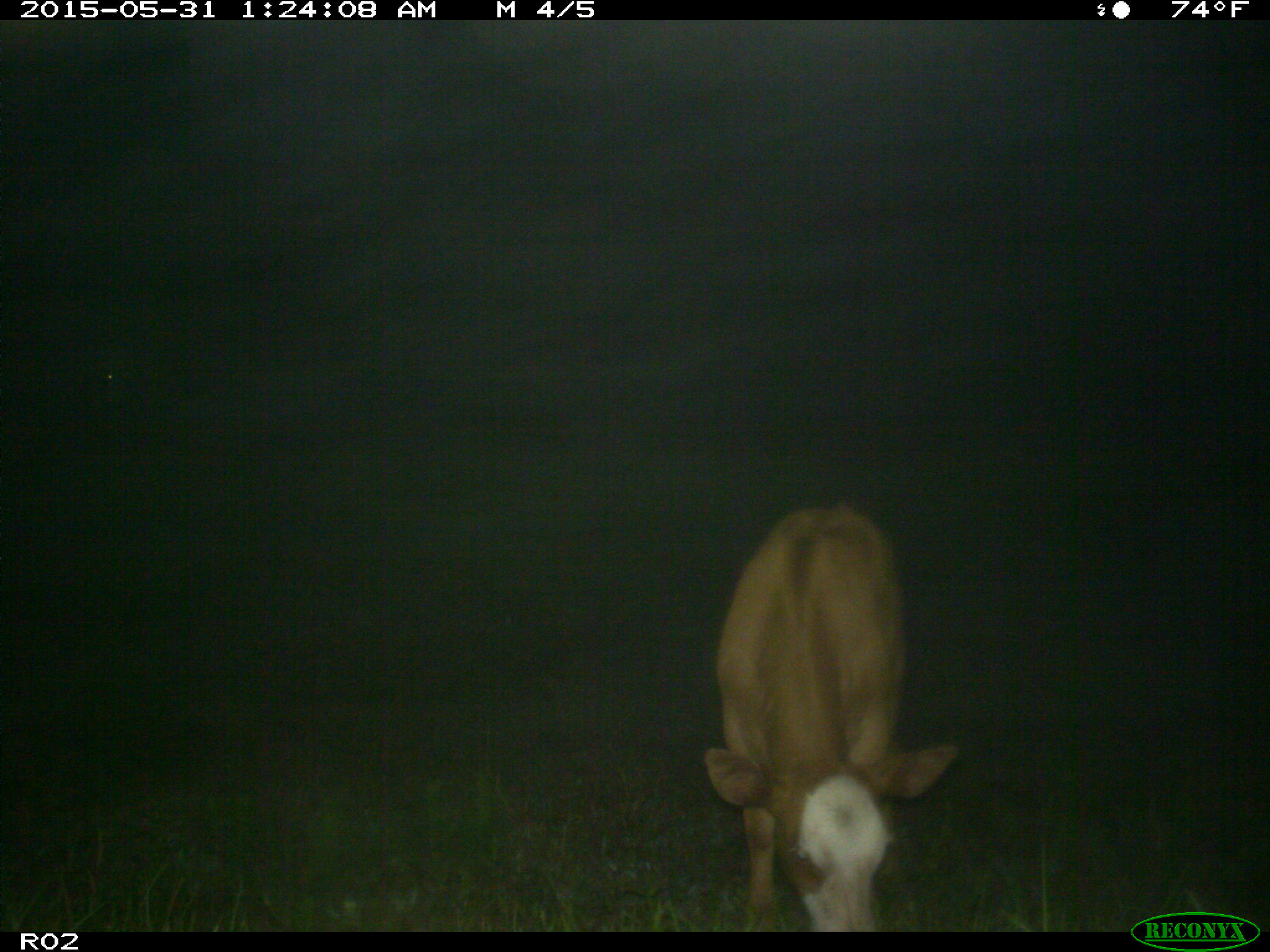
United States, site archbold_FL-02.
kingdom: Animalia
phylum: Chordata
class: Mammalia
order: Artiodactyla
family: Bovidae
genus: Bos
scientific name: Bos taurus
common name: domestic cow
Bos taurus (domestic cow).